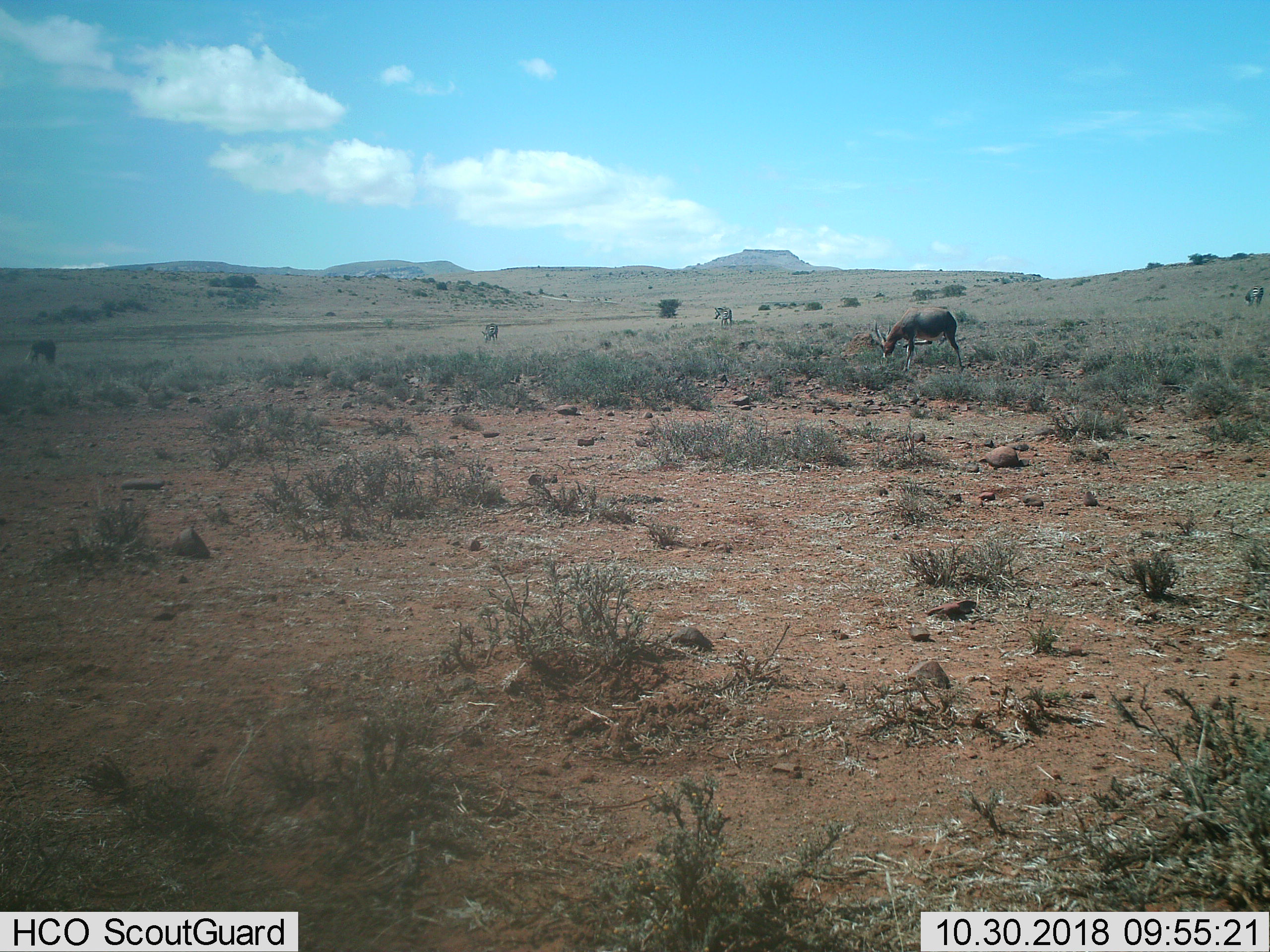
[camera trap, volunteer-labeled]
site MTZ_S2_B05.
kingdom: Animalia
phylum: Chordata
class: Mammalia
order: Artiodactyla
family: Bovidae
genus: Damaliscus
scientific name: Damaliscus pygargus phillipsi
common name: blesbok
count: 1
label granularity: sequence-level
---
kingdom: Animalia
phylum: Chordata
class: Mammalia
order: Perissodactyla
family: Equidae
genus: Equus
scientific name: Equus zebra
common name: mountain zebra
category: zebramountain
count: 3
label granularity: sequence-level